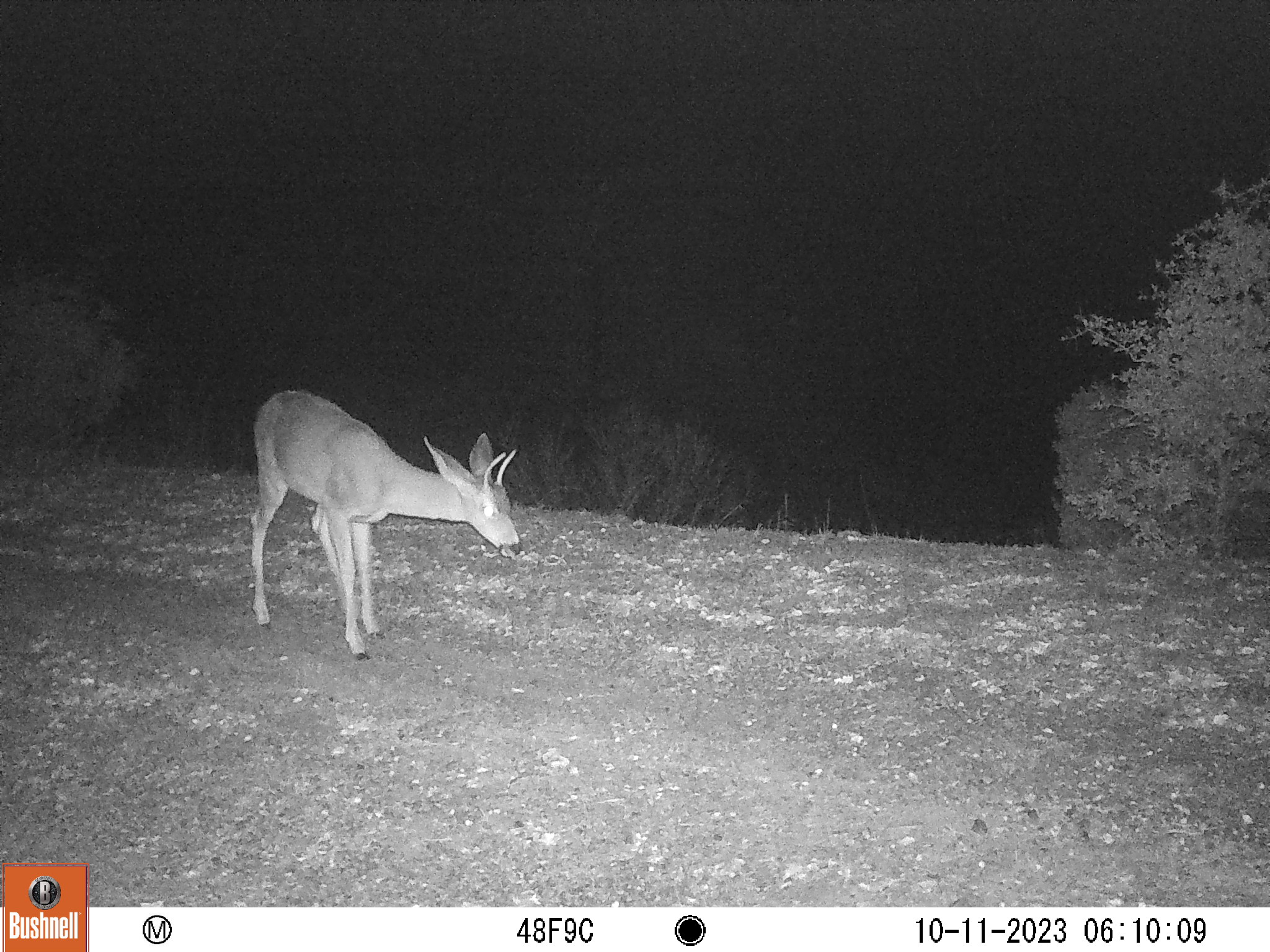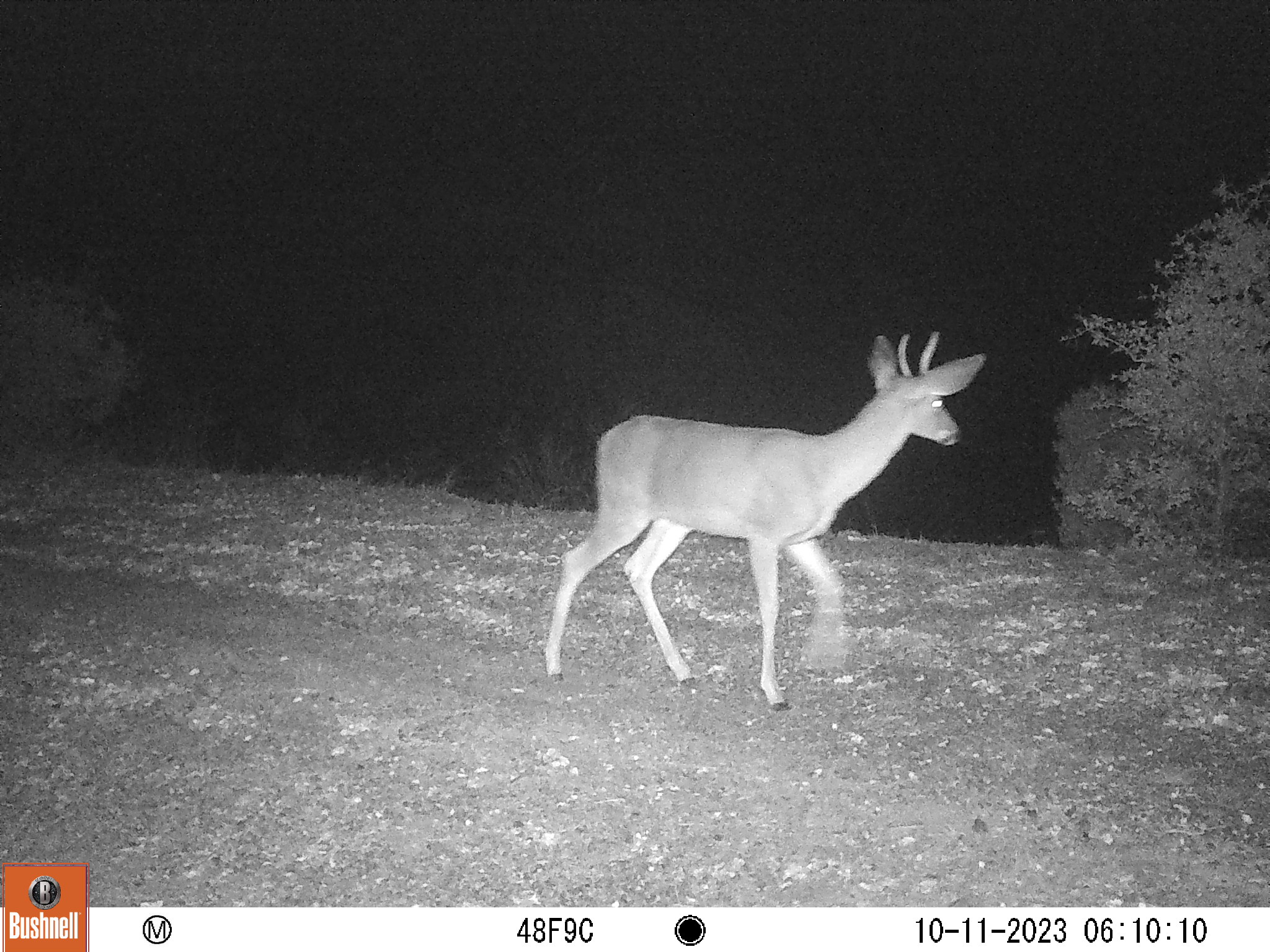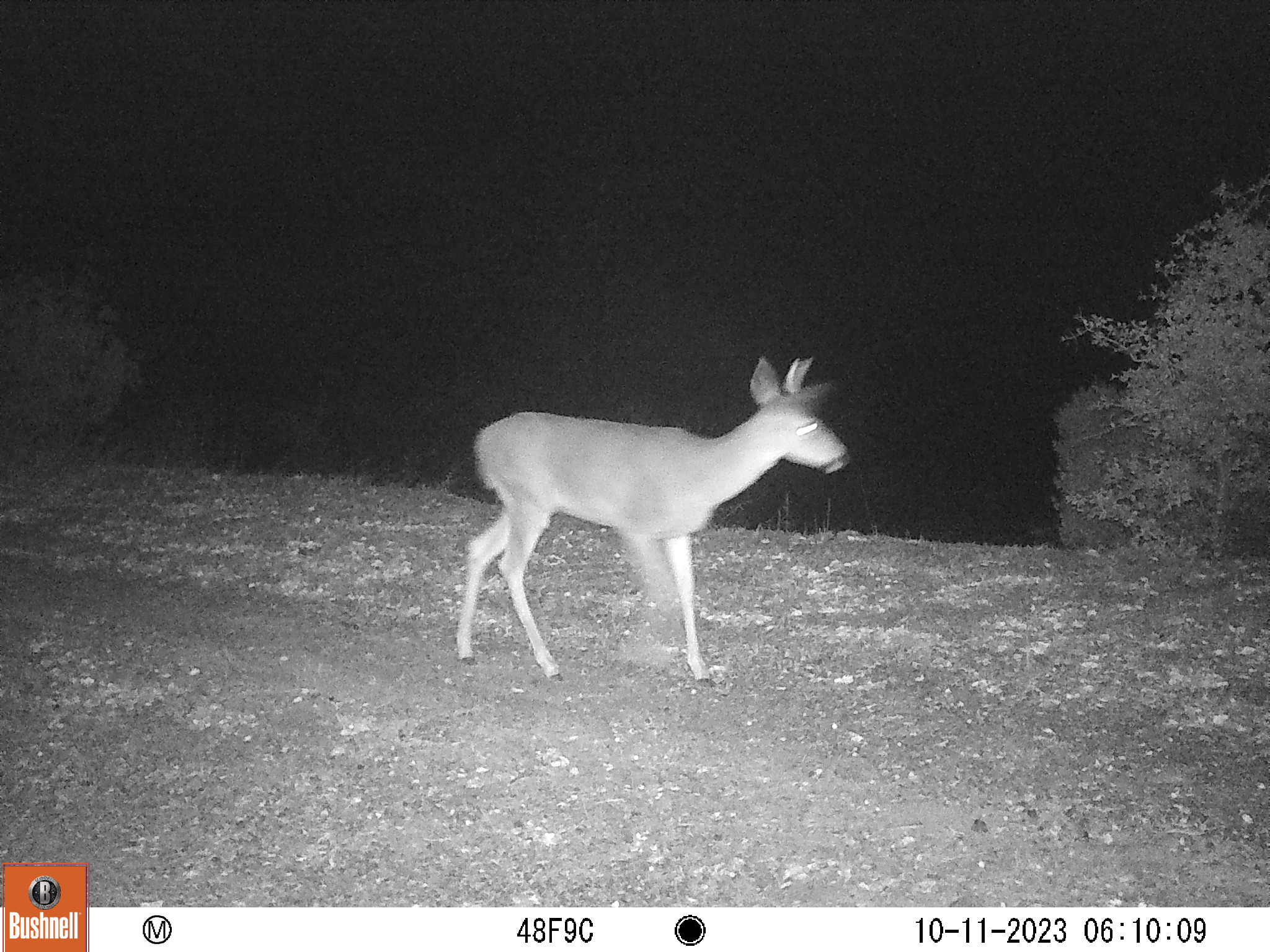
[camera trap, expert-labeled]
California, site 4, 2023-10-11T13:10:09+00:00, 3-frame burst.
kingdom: Animalia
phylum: Chordata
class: Mammalia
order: Artiodactyla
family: Cervidae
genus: Odocoileus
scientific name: Odocoileus hemionus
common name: mule deer